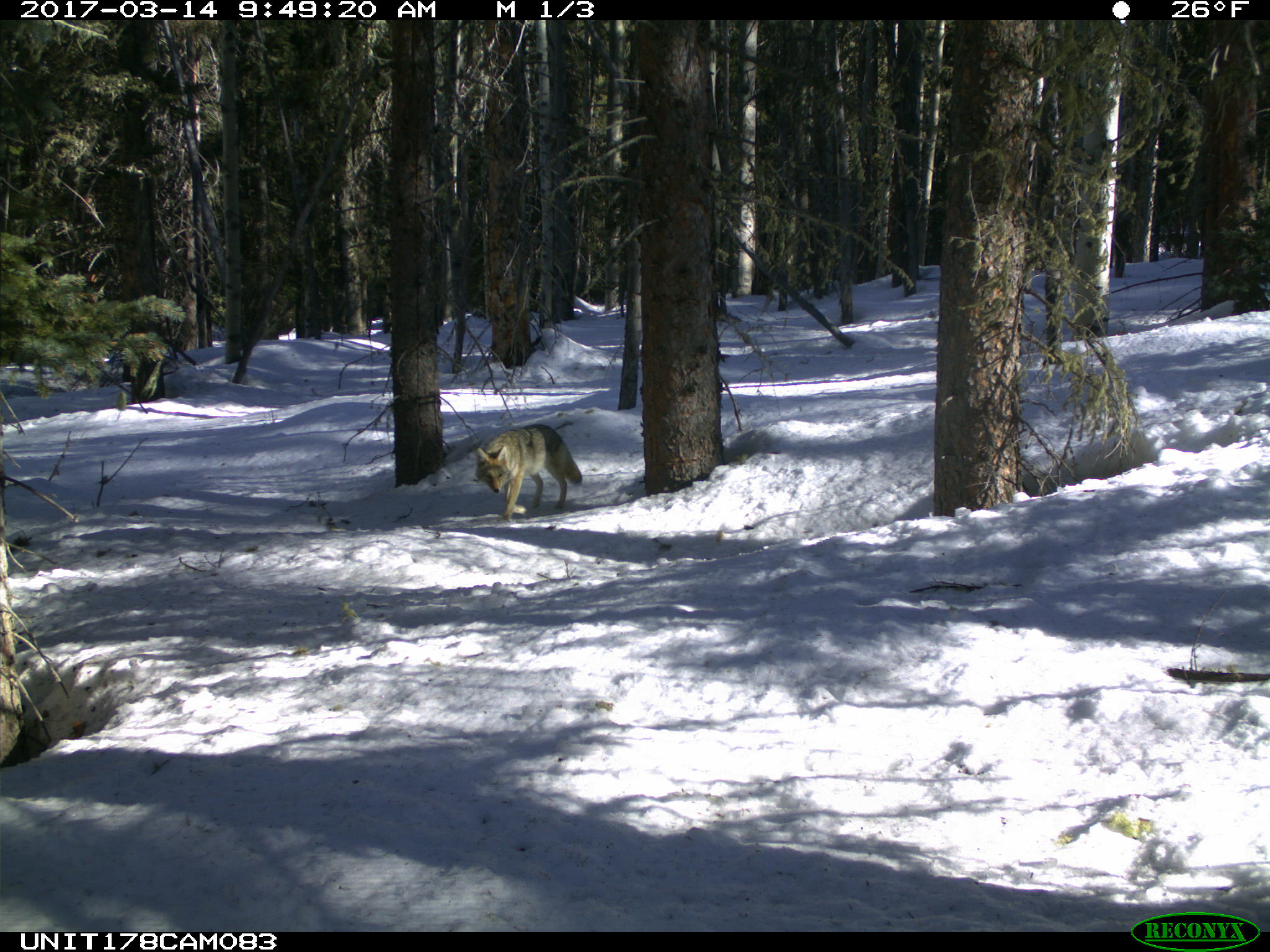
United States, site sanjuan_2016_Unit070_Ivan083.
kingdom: Animalia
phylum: Chordata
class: Mammalia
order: Carnivora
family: Canidae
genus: Canis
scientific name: Canis latrans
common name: coyote